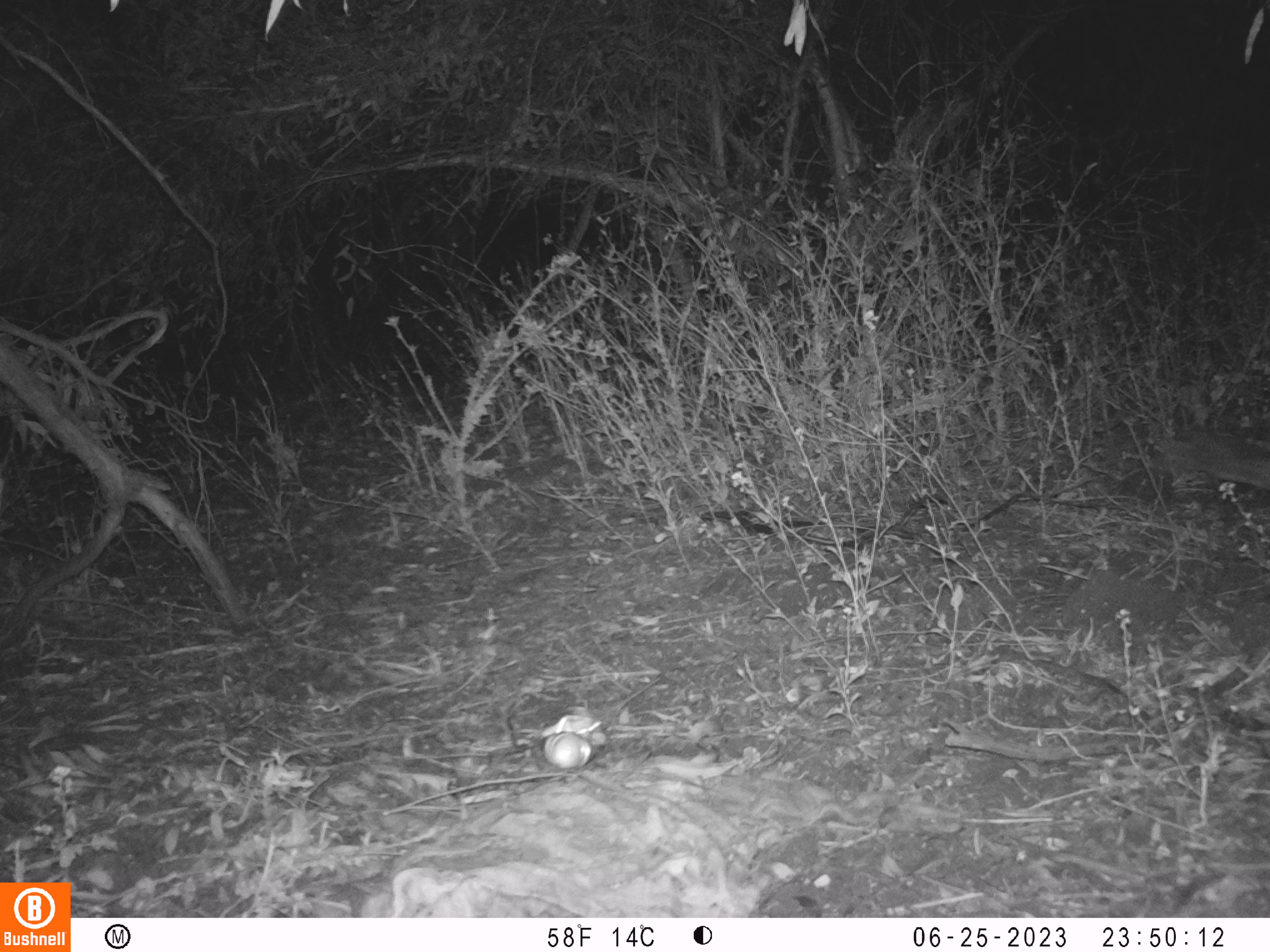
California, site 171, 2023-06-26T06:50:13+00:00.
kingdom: Animalia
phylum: Chordata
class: Mammalia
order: Lagomorpha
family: Leporidae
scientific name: Leporidae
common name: rabbit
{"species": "rabbit (Leporidae)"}